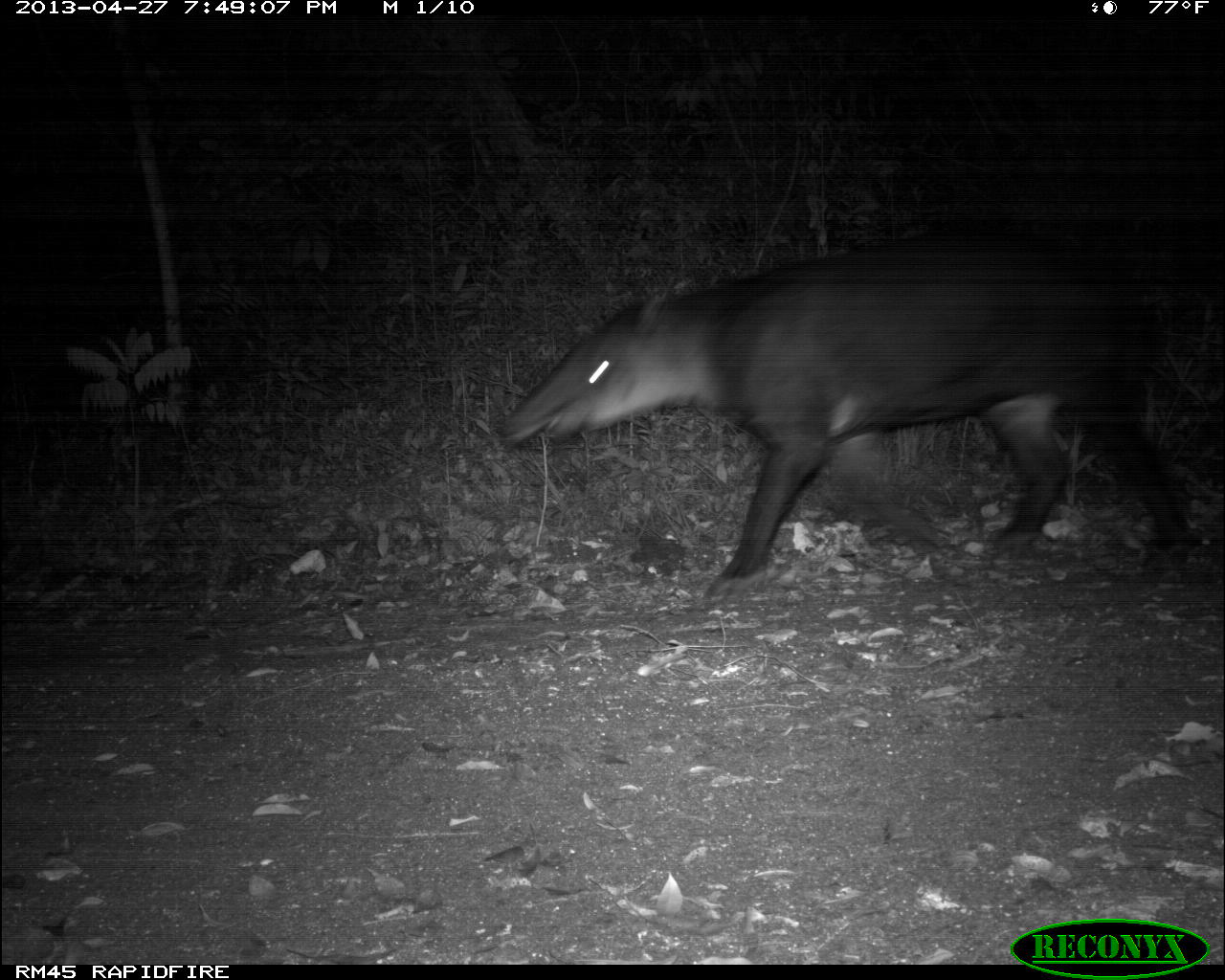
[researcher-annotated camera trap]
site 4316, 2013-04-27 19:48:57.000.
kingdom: Animalia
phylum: Chordata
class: Mammalia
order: Perissodactyla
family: Tapiridae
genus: Tapirus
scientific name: Tapirus bairdii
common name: baird's tapir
Tapirus bairdii (baird's tapir), count 1.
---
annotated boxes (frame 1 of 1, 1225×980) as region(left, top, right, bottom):
tapirus bairdii: region(499, 224, 1198, 599)